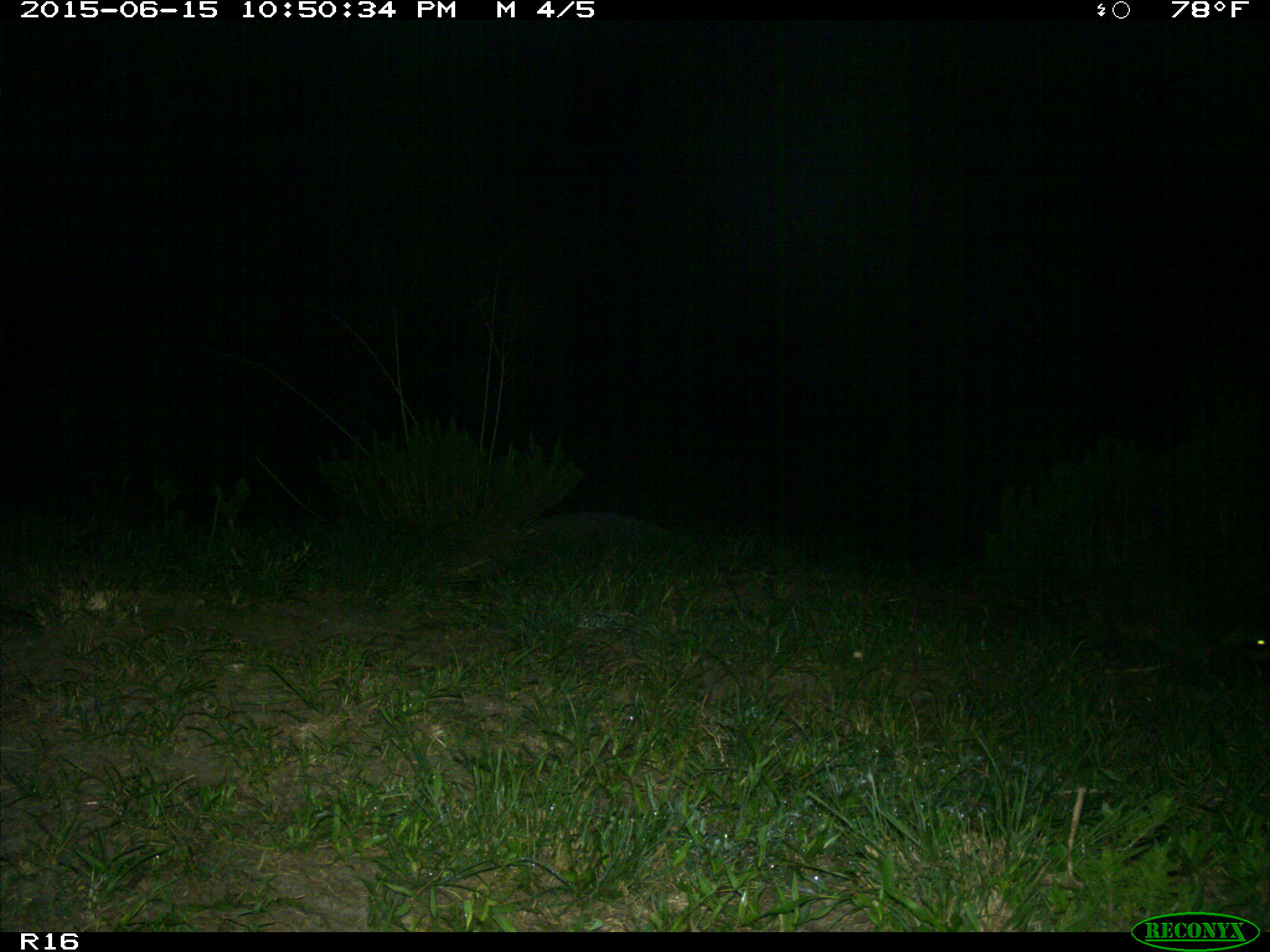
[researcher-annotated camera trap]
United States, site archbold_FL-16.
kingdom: Animalia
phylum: Chordata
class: Mammalia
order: Carnivora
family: Procyonidae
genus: Procyon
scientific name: Procyon lotor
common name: common raccoon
Procyon lotor (common raccoon).